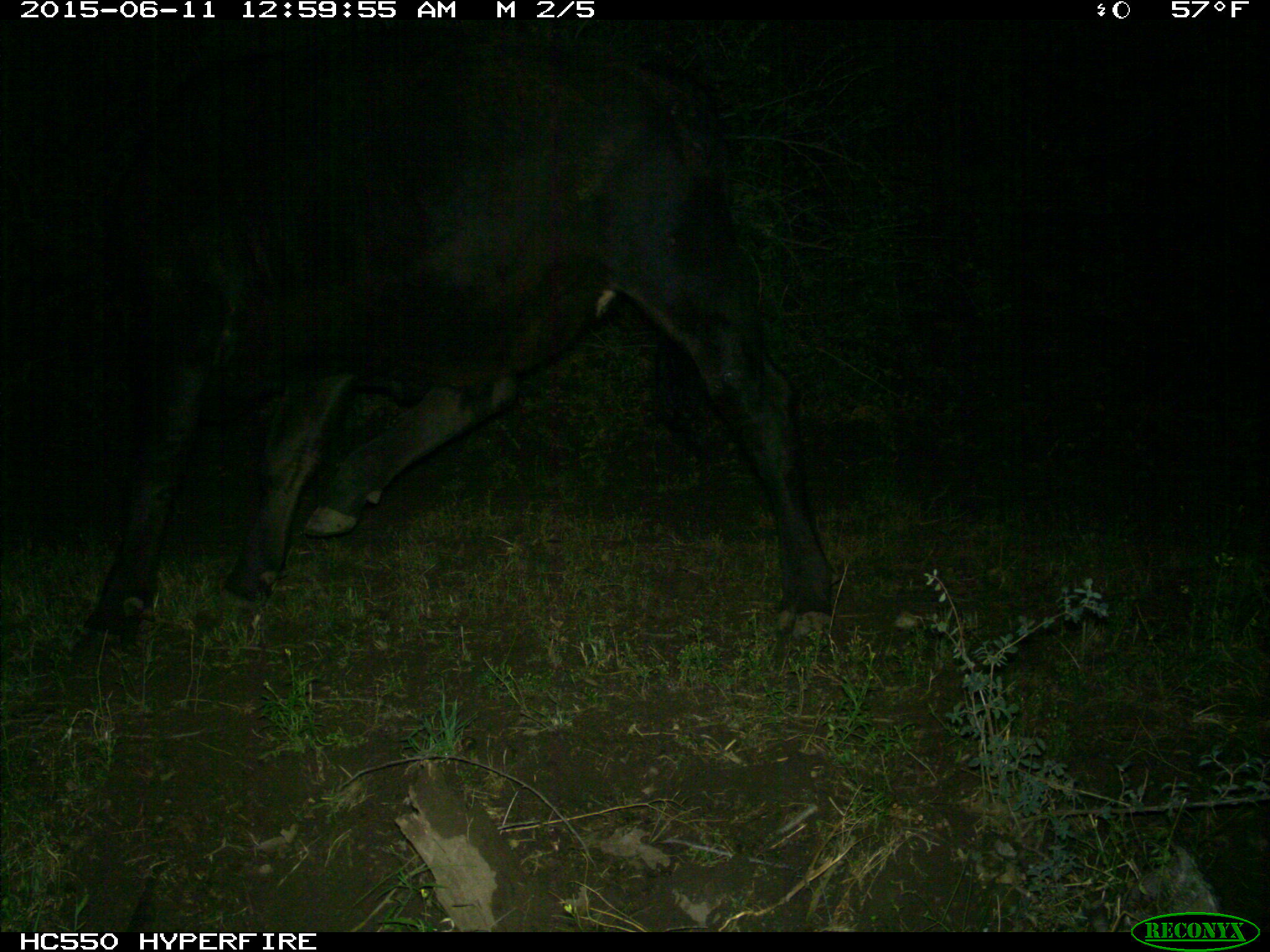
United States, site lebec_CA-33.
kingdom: Animalia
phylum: Chordata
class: Mammalia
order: Artiodactyla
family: Bovidae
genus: Bos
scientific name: Bos taurus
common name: domestic cow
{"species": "Bos taurus (domestic cow)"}